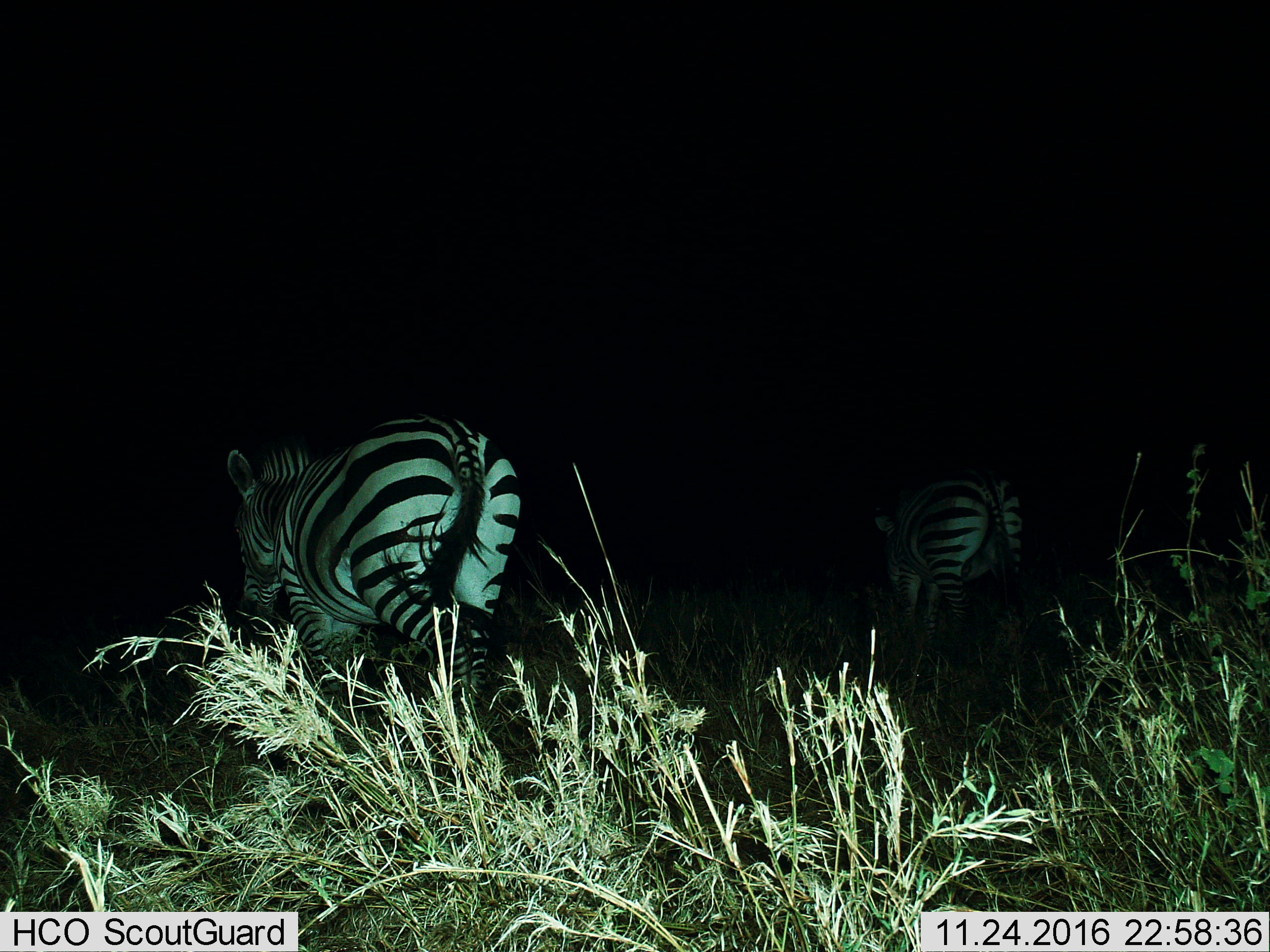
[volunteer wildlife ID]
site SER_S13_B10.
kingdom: Animalia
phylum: Chordata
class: Mammalia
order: Perissodactyla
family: Equidae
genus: Equus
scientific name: Equus quagga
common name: plains zebra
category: zebraplains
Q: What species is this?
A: Zebraplains (plains zebra) (Equus quagga).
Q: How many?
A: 2.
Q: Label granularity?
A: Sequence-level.